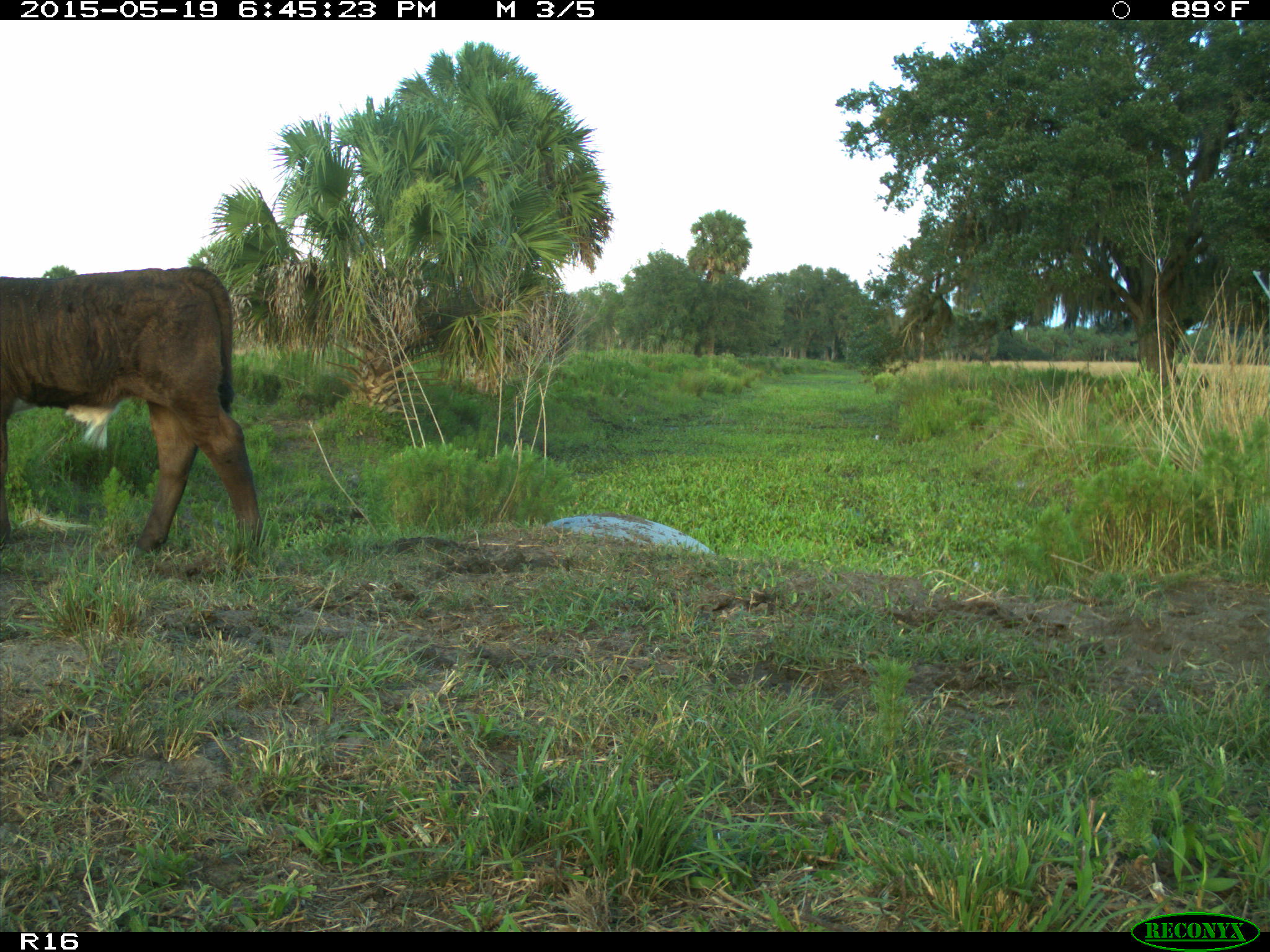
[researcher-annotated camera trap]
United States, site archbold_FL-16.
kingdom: Animalia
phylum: Chordata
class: Mammalia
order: Artiodactyla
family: Bovidae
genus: Bos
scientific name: Bos taurus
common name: domestic cow